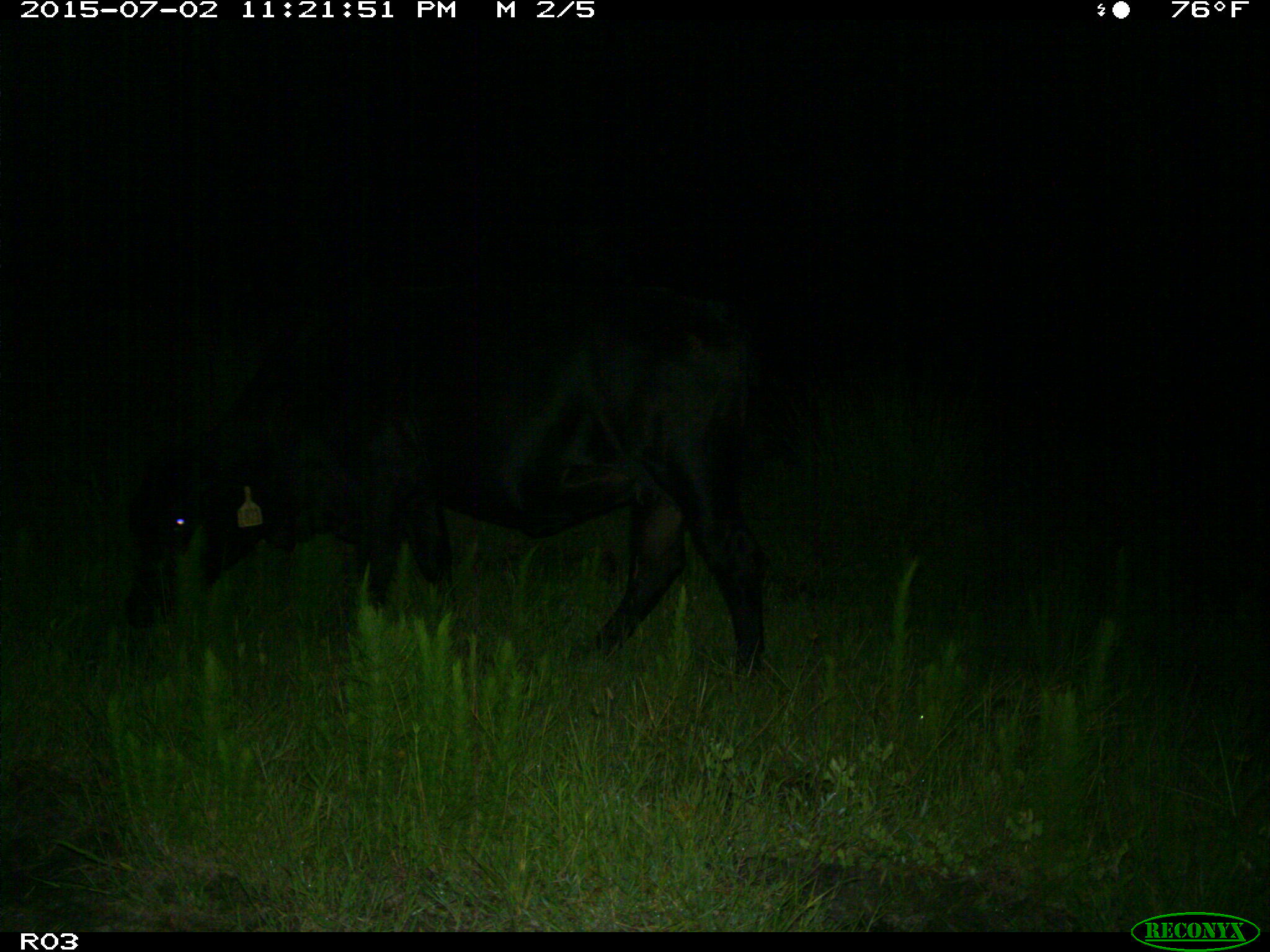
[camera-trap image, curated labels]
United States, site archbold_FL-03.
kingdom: Animalia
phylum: Chordata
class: Mammalia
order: Artiodactyla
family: Bovidae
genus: Bos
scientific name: Bos taurus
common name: domestic cow